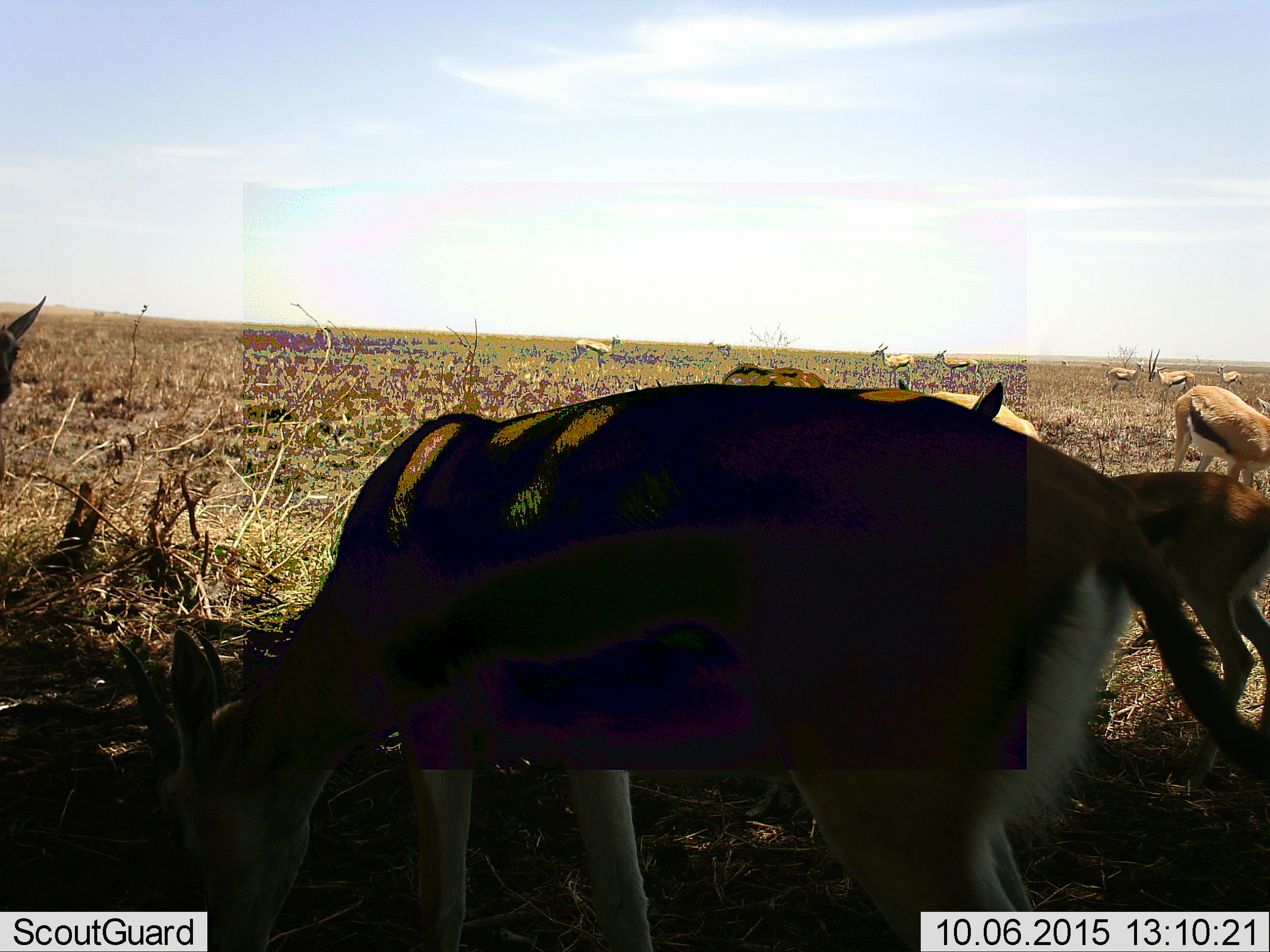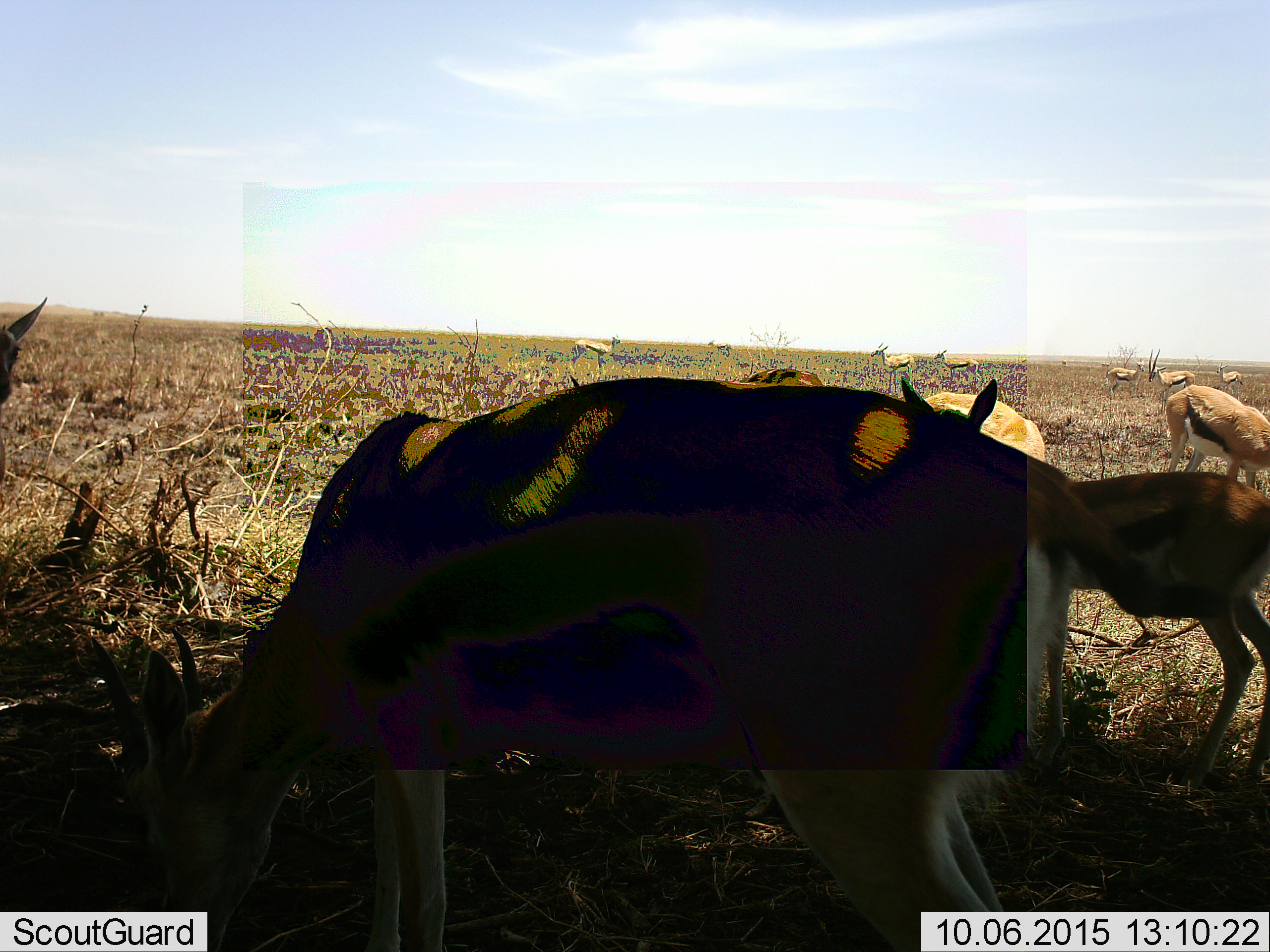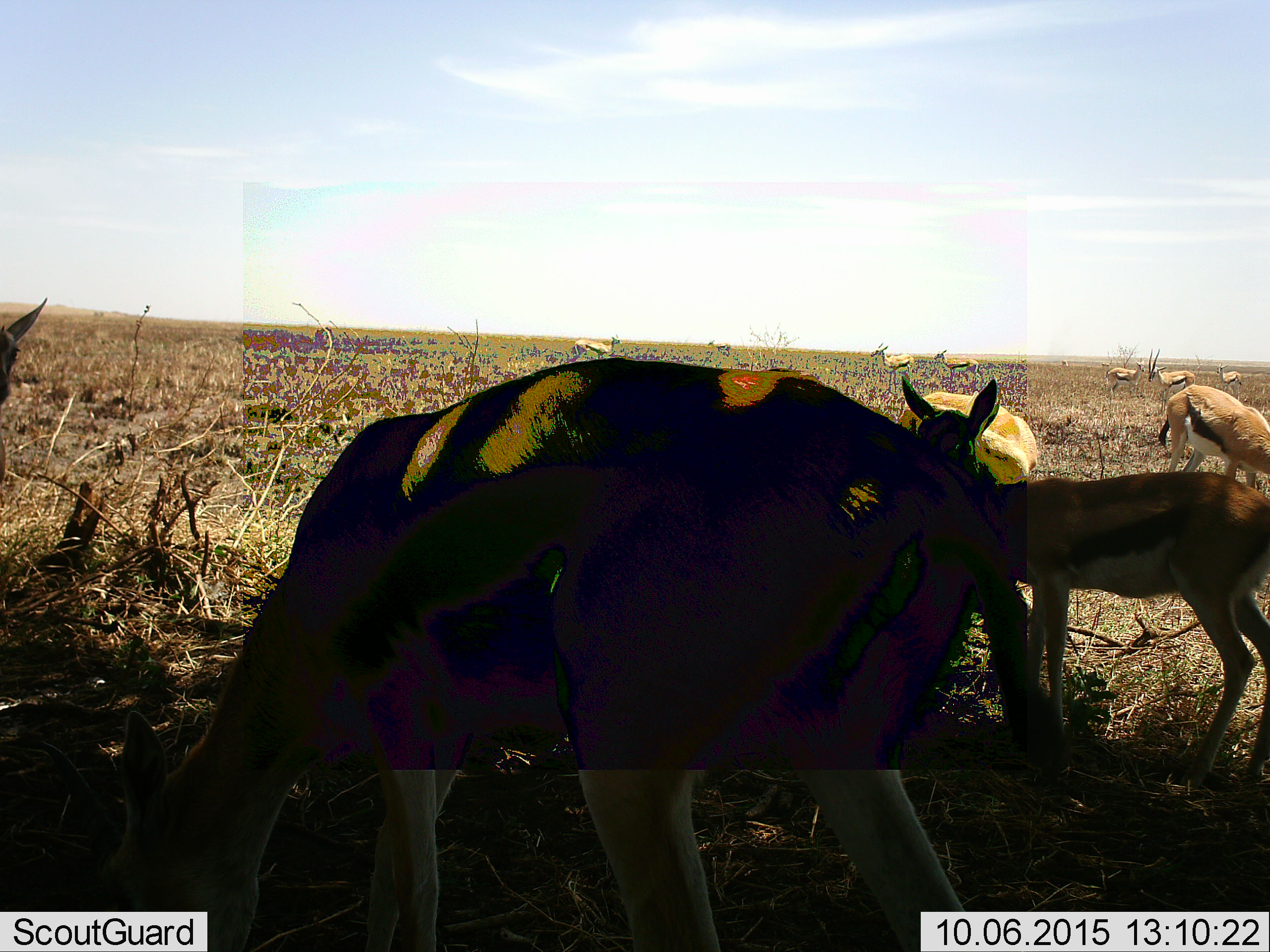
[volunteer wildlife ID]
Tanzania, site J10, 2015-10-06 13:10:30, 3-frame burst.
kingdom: Animalia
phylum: Chordata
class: Mammalia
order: Artiodactyla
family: Bovidae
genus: Eudorcas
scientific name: Eudorcas thomsonii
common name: thomson's gazelle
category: gazellethomsons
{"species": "gazellethomsons (thomson's gazelle) (Eudorcas thomsonii)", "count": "11-50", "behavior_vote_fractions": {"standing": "80%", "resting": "10%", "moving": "60%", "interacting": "0%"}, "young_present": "30%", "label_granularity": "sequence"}